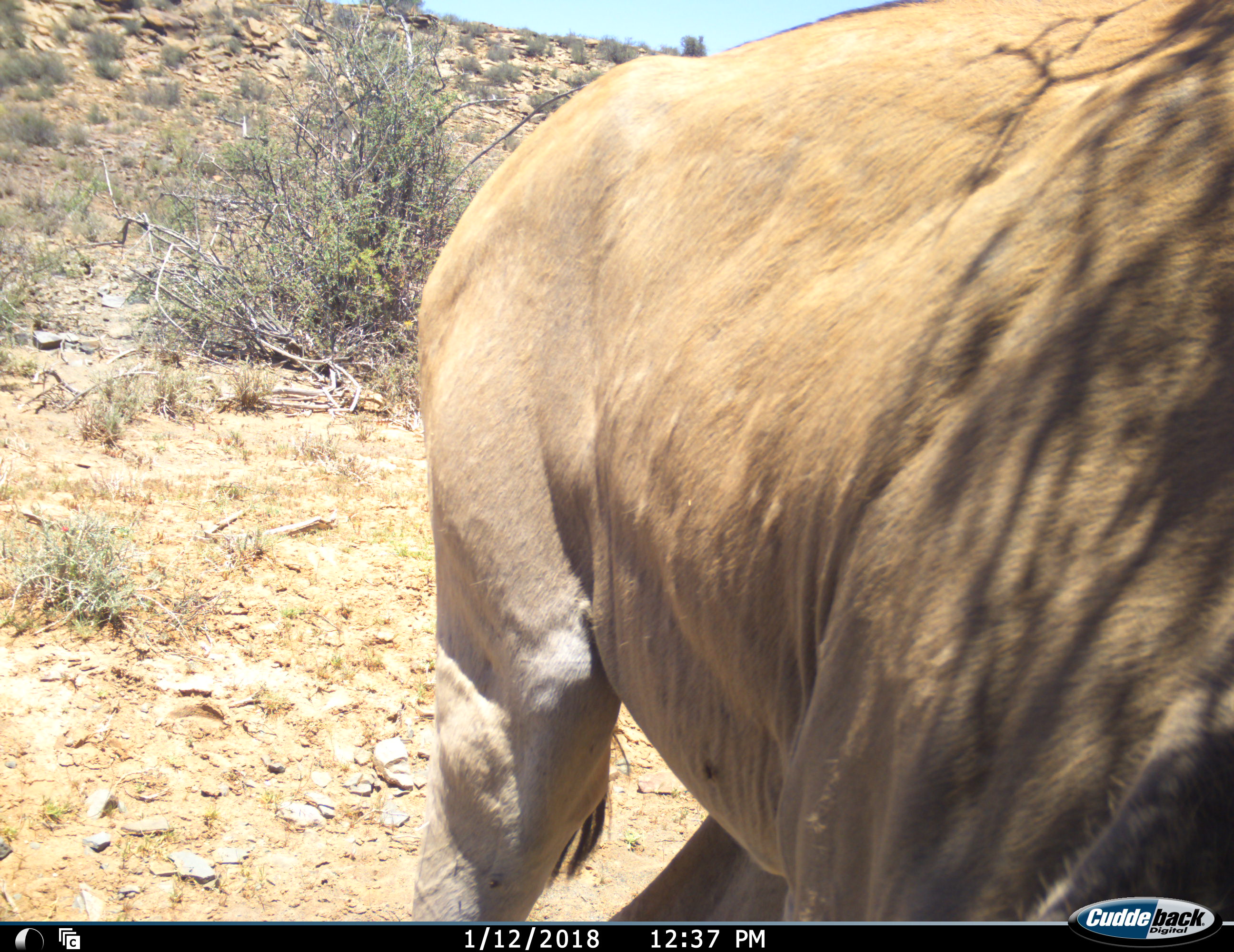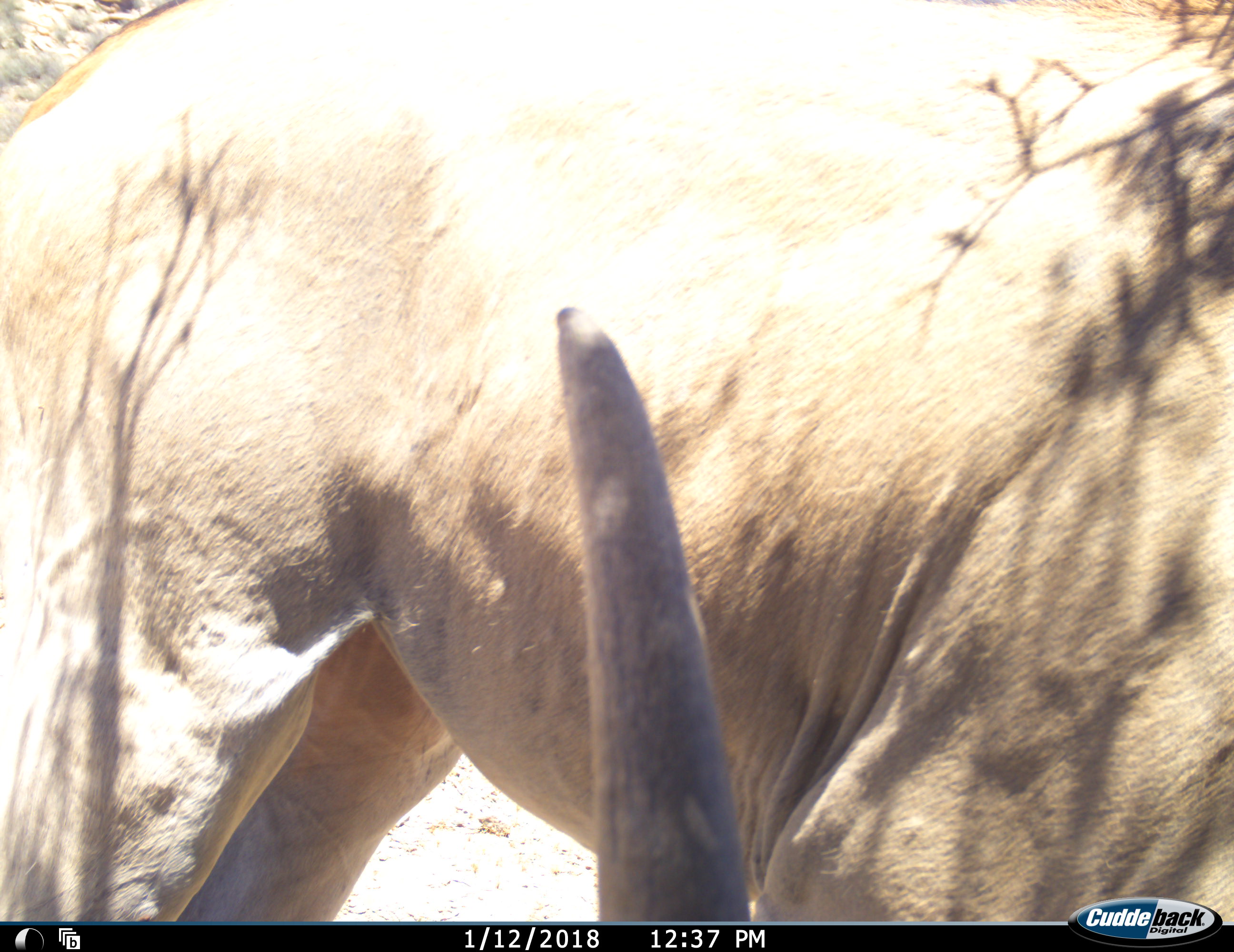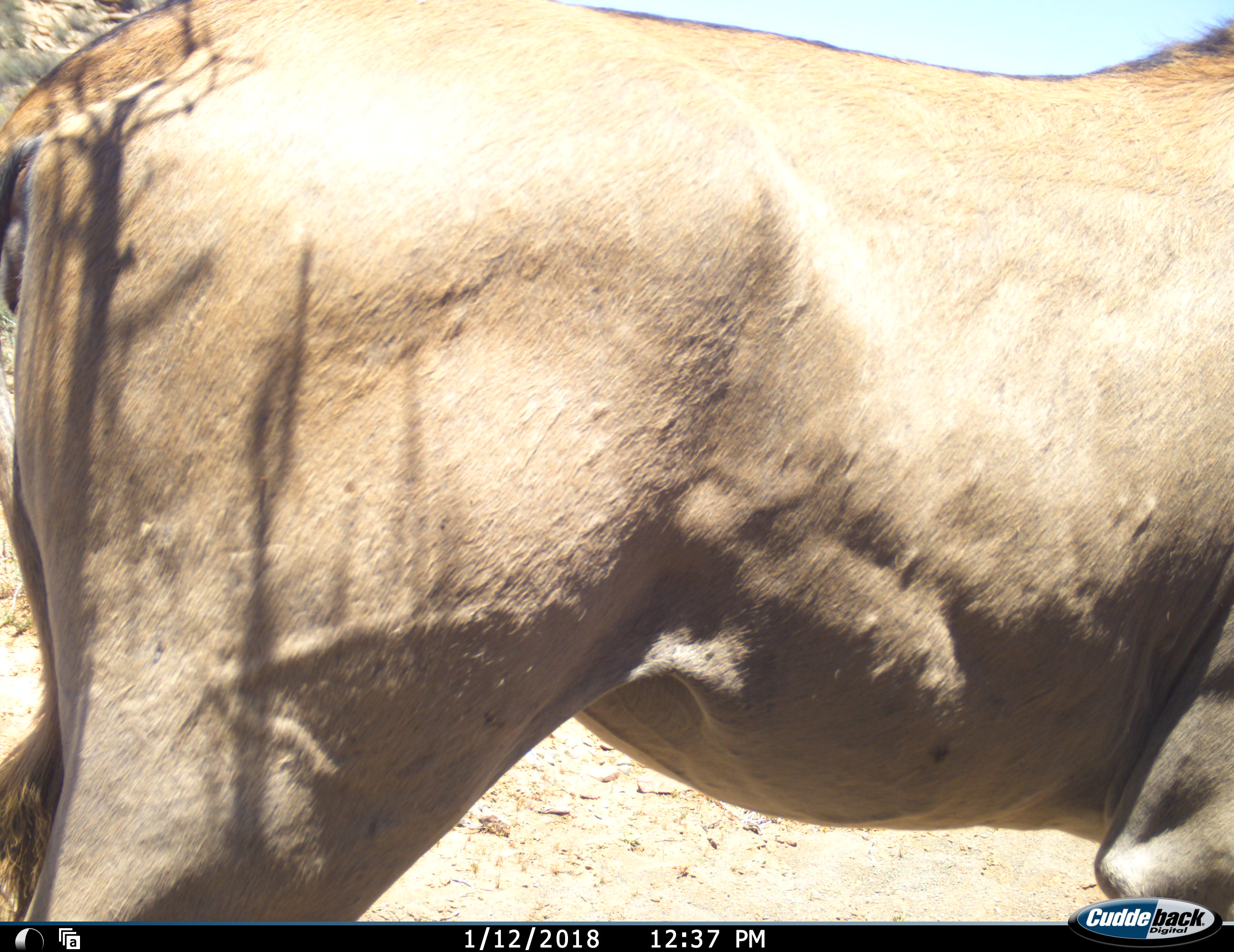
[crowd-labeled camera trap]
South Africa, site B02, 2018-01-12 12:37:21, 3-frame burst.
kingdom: Animalia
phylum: Chordata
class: Mammalia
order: Artiodactyla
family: Bovidae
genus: Tragelaphus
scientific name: Tragelaphus oryx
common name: eland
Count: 1.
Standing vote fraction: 43%.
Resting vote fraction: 0%.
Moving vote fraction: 57%.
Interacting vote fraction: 0%.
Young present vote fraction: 0%.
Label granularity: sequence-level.